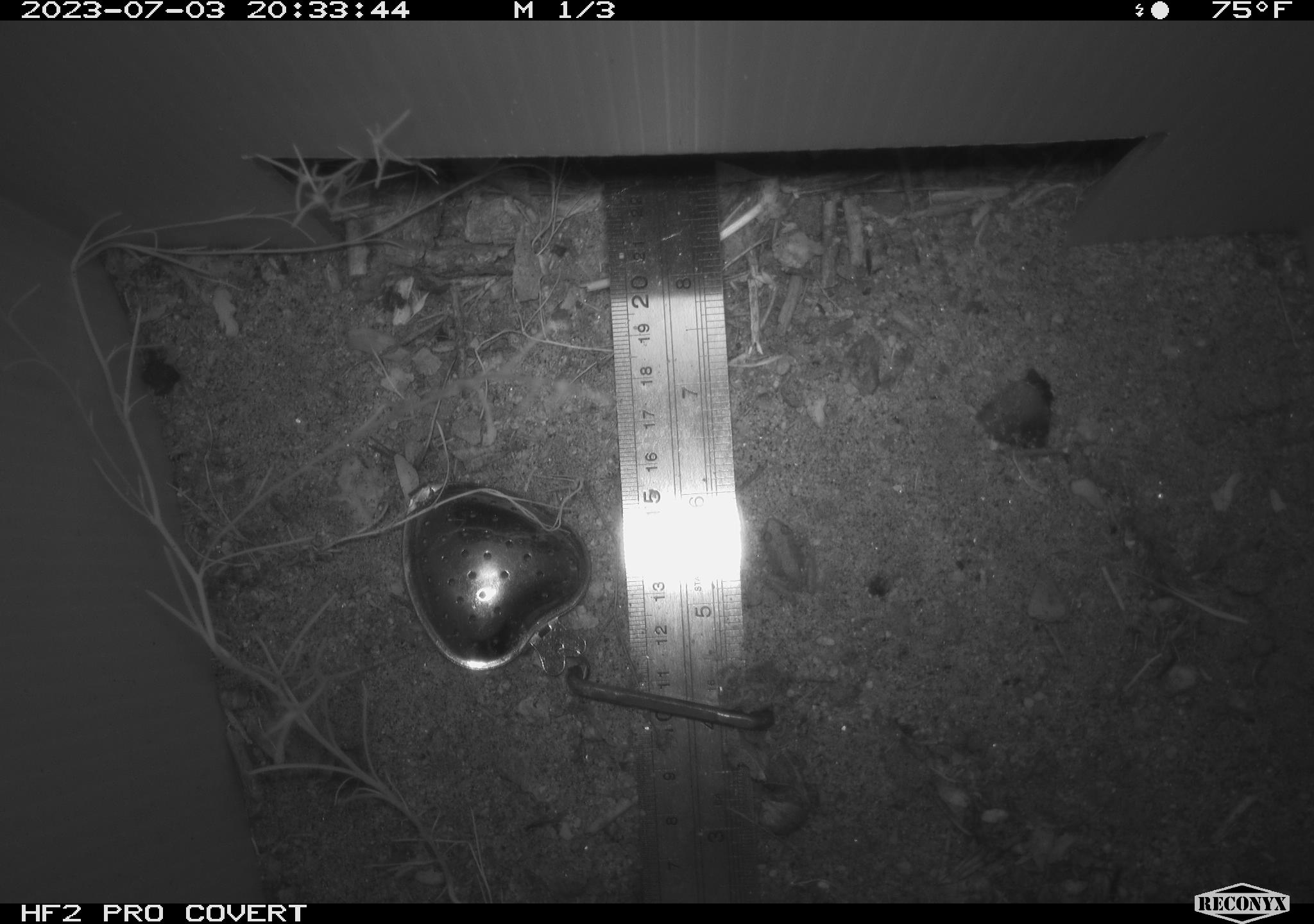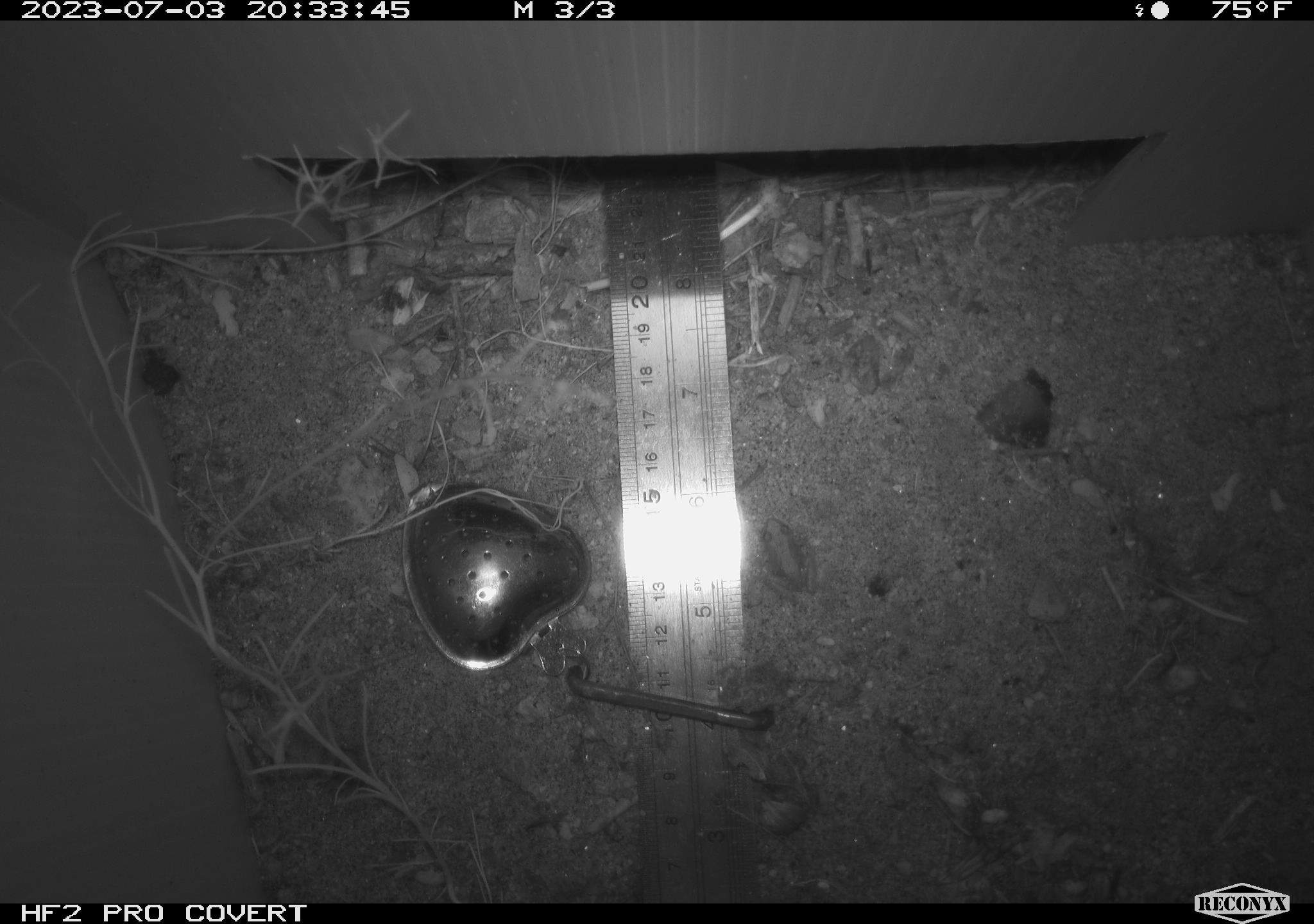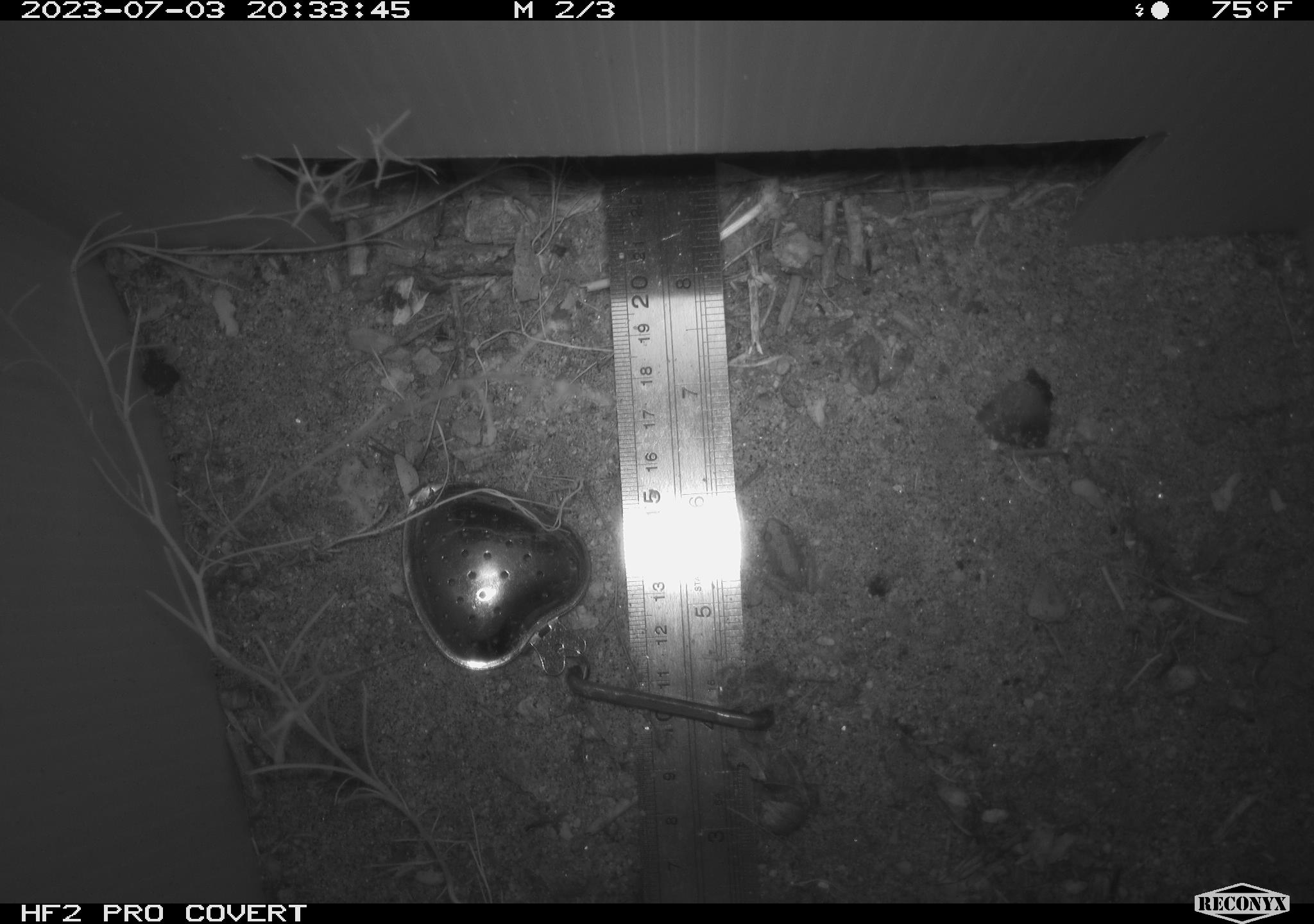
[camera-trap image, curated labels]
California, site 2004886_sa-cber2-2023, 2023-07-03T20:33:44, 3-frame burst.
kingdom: Animalia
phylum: Chordata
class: Amphibia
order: Anura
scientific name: Anura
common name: frogs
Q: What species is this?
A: Frogs (Anura).